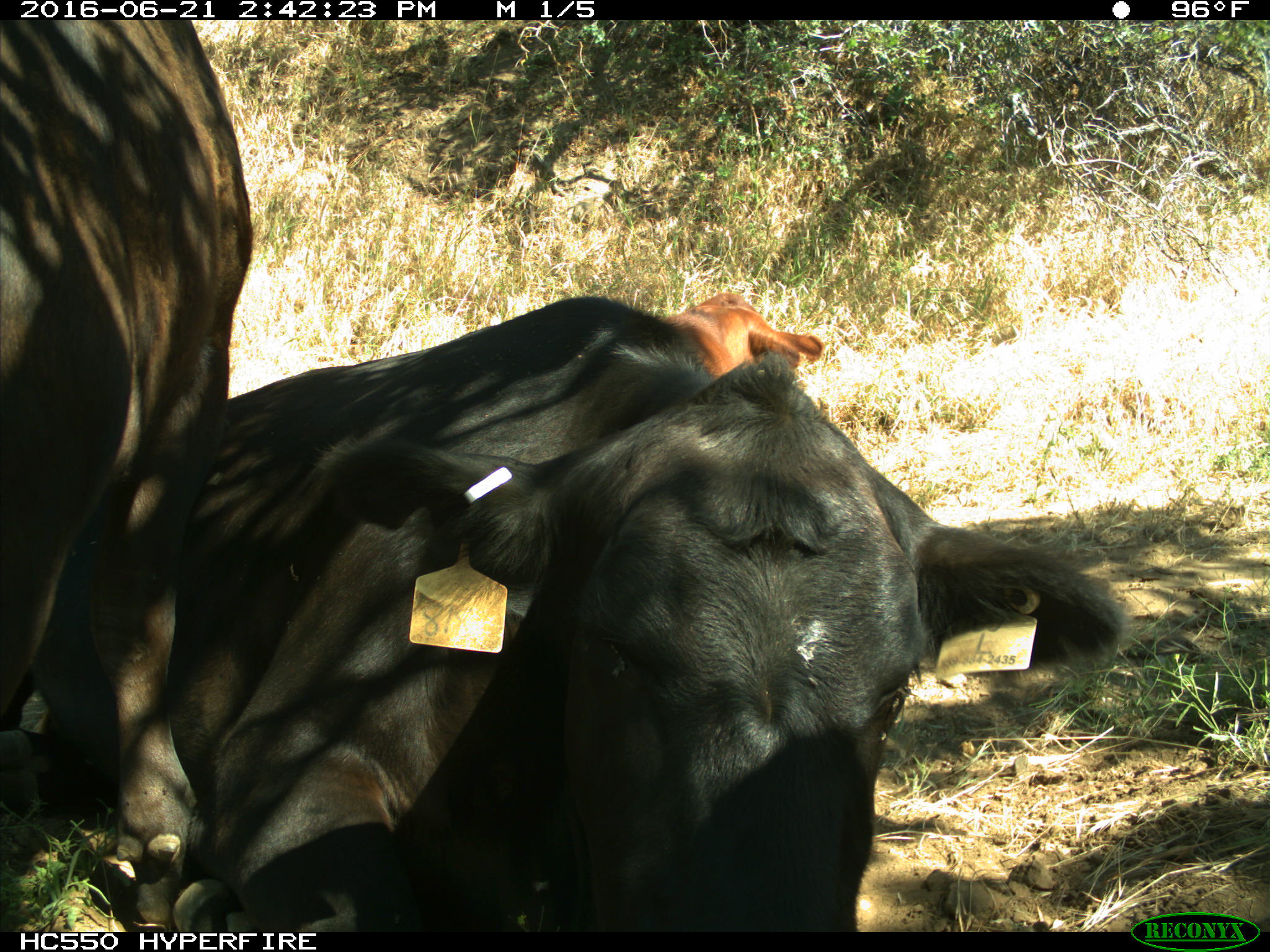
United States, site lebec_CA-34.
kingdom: Animalia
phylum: Chordata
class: Mammalia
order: Artiodactyla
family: Bovidae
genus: Bos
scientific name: Bos taurus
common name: domestic cow